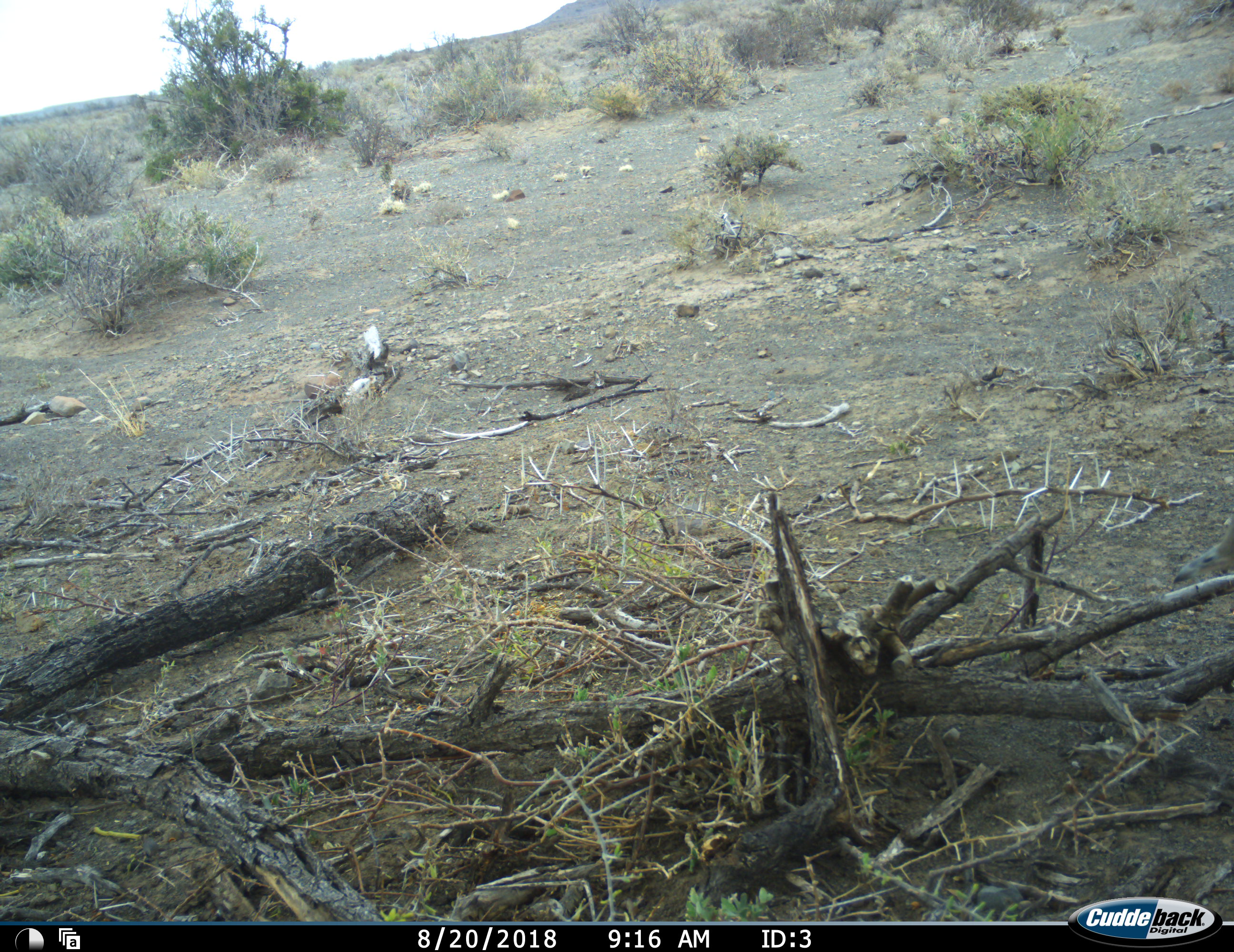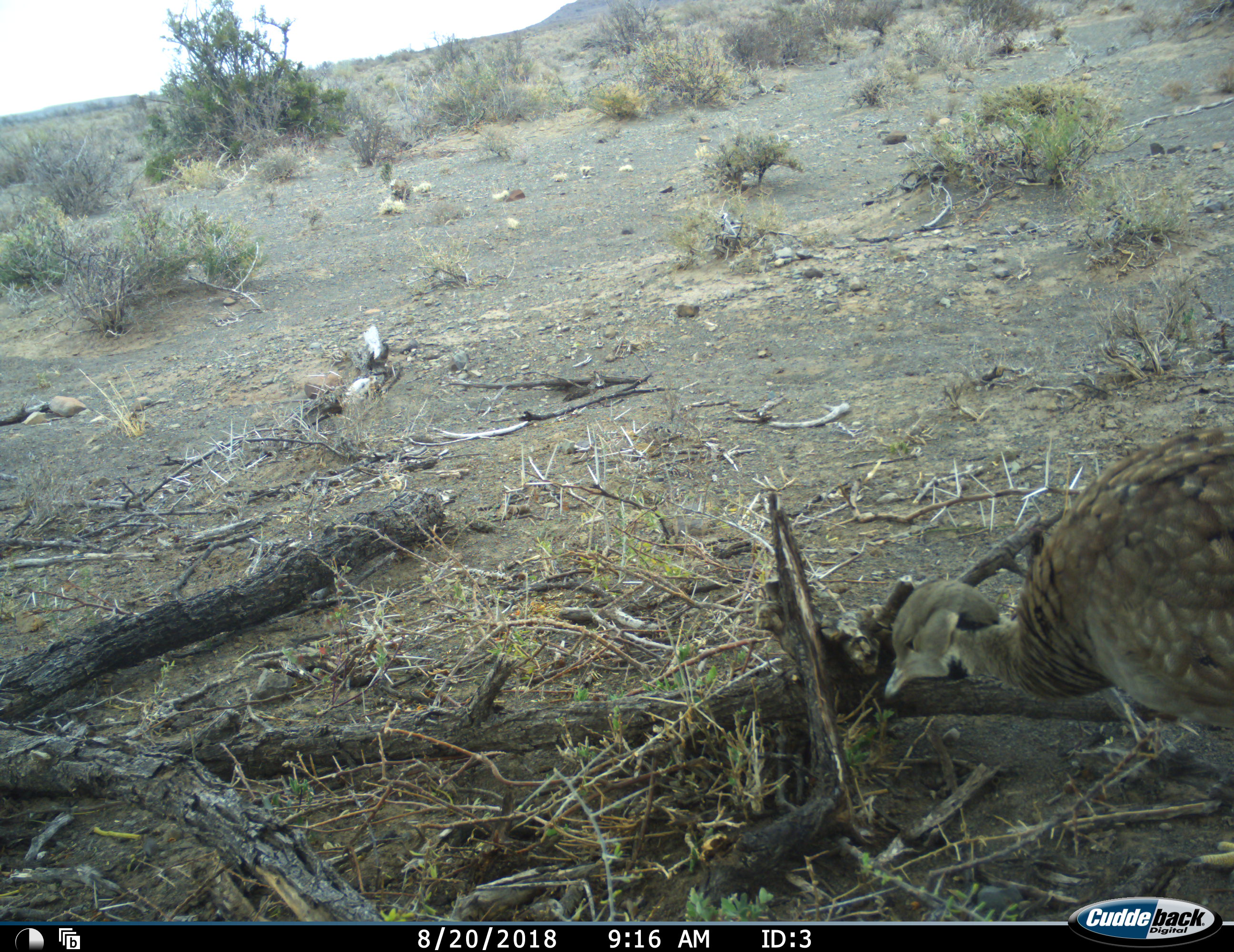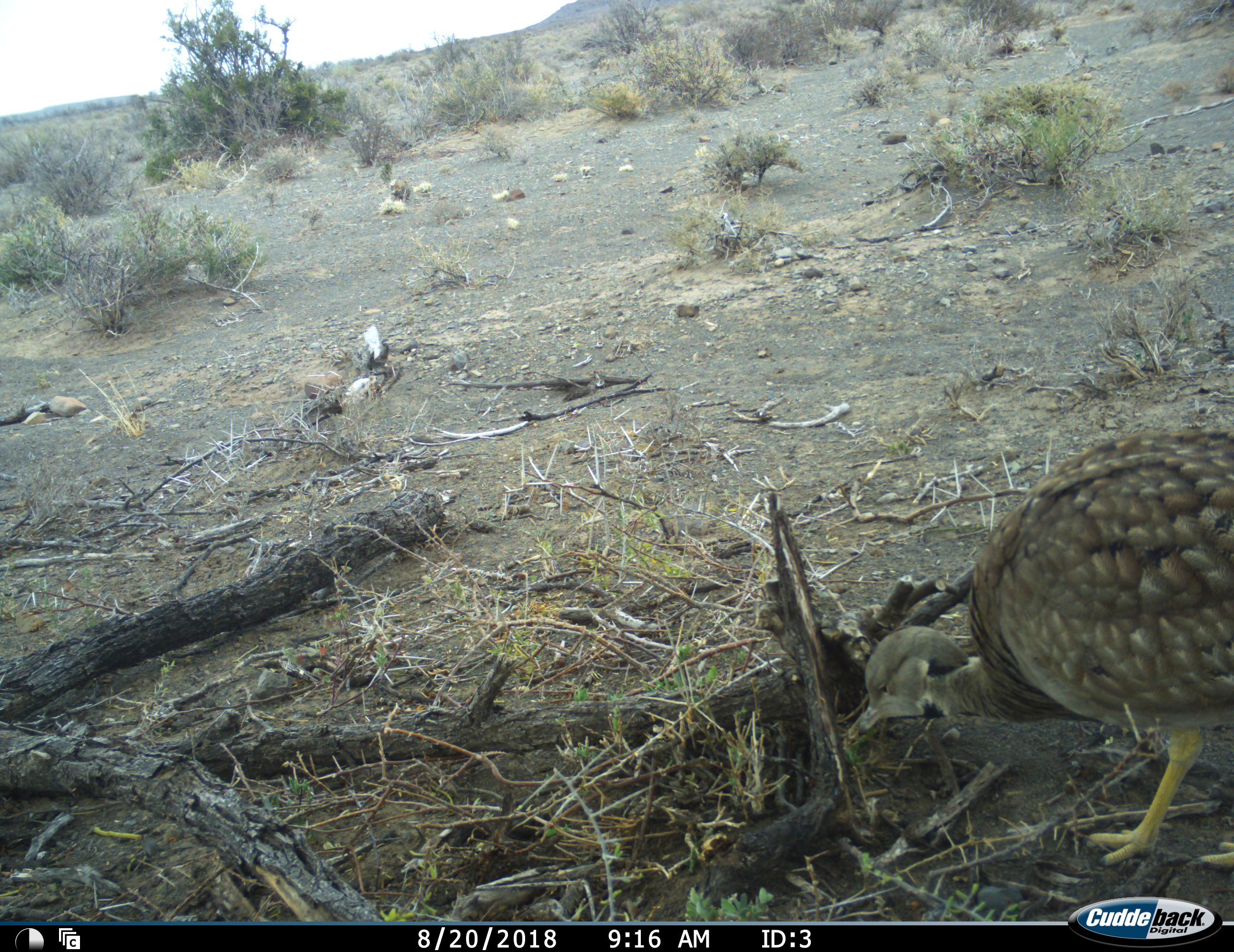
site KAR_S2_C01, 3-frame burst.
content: unidentified animal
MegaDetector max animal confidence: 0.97